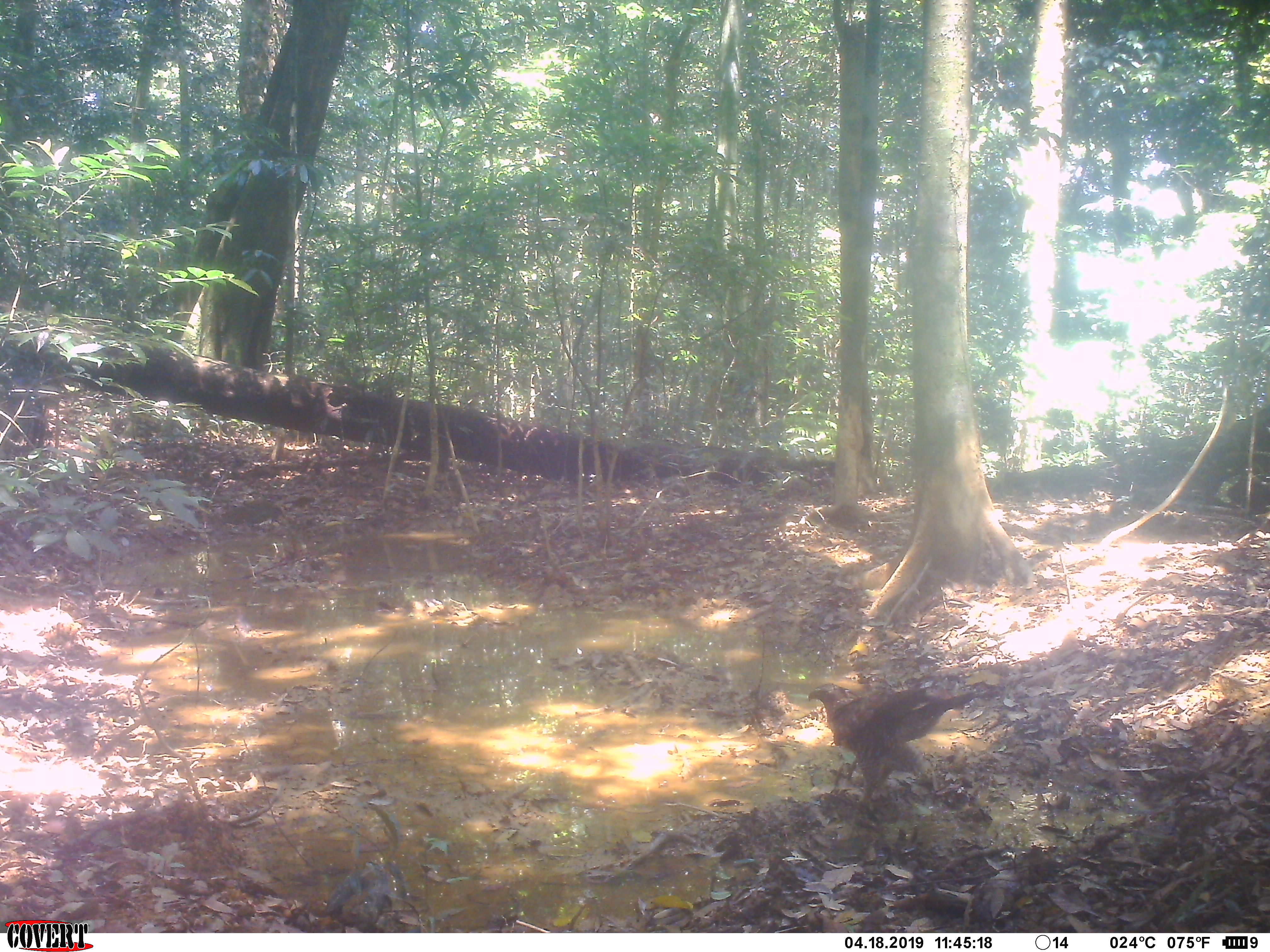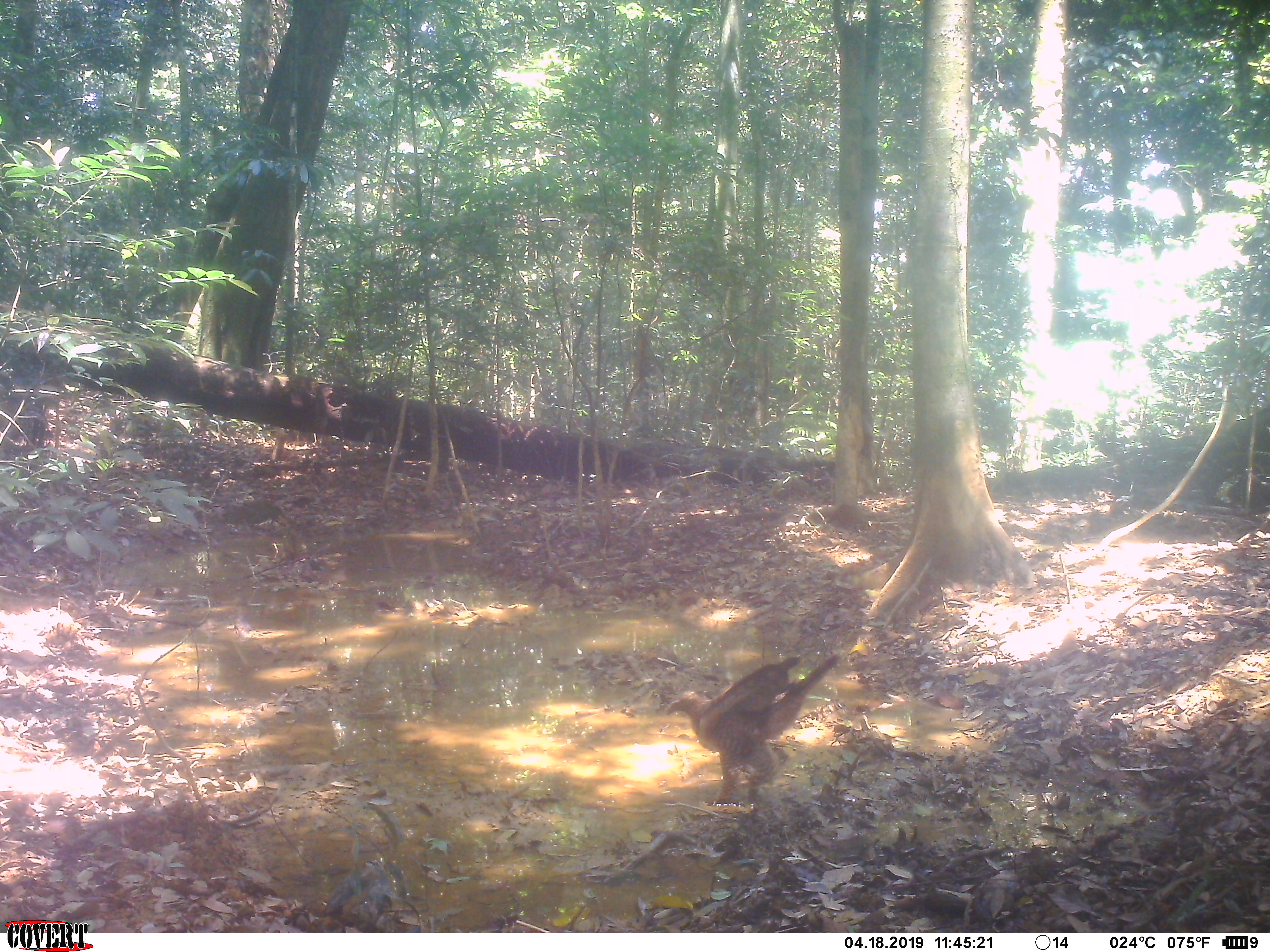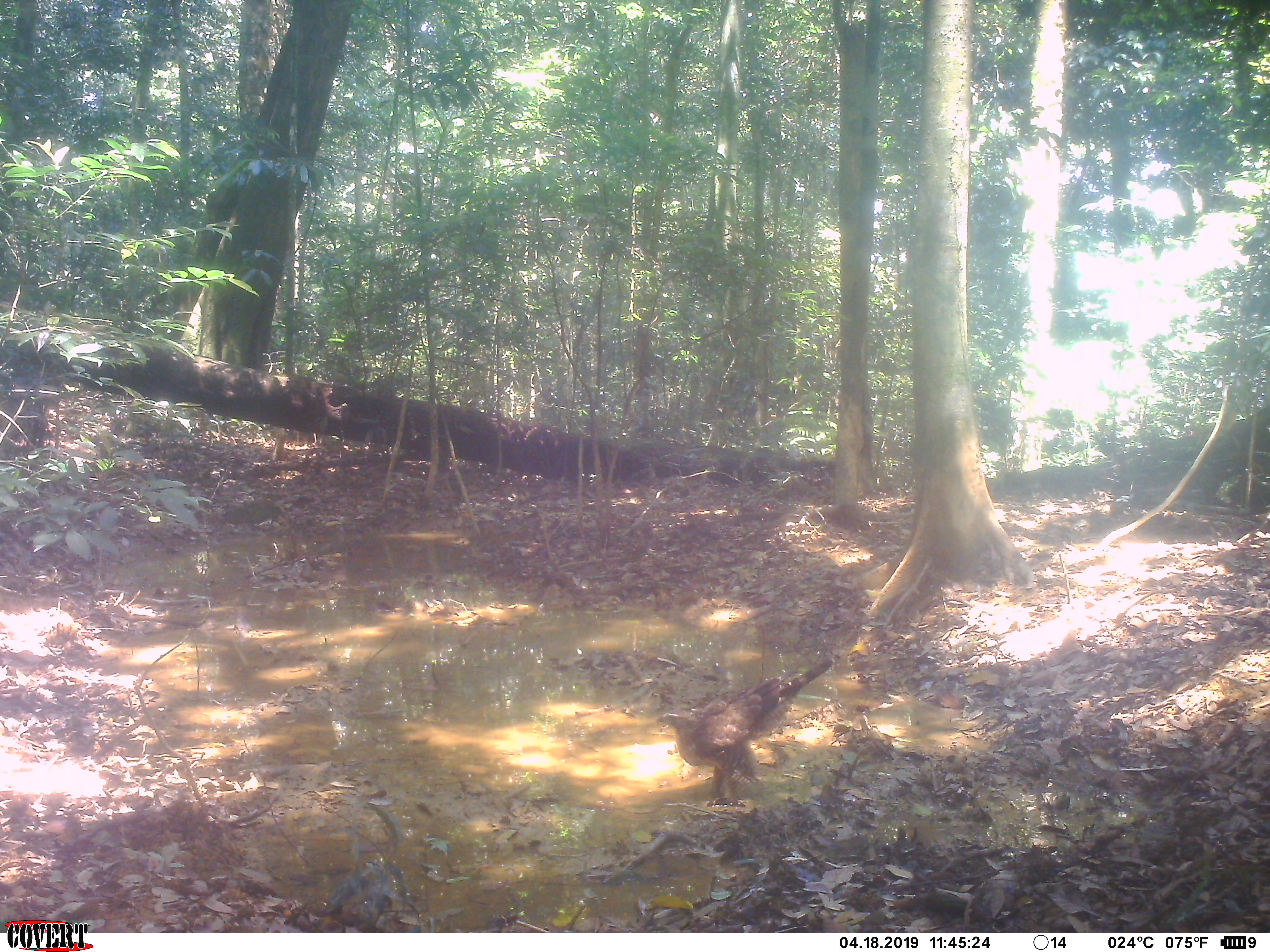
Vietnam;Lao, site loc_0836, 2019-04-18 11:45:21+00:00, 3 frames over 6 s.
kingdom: Animalia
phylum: Chordata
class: Aves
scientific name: Aves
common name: bird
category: unidentified bird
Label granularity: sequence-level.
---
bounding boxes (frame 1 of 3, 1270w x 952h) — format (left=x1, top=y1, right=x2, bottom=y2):
unidentified bird: (left=804, top=678, right=980, bottom=810)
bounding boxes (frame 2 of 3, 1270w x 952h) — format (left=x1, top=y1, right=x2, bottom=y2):
unidentified bird: (left=663, top=652, right=842, bottom=810)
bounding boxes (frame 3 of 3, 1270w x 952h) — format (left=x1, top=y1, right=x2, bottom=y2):
unidentified bird: (left=655, top=654, right=835, bottom=808)